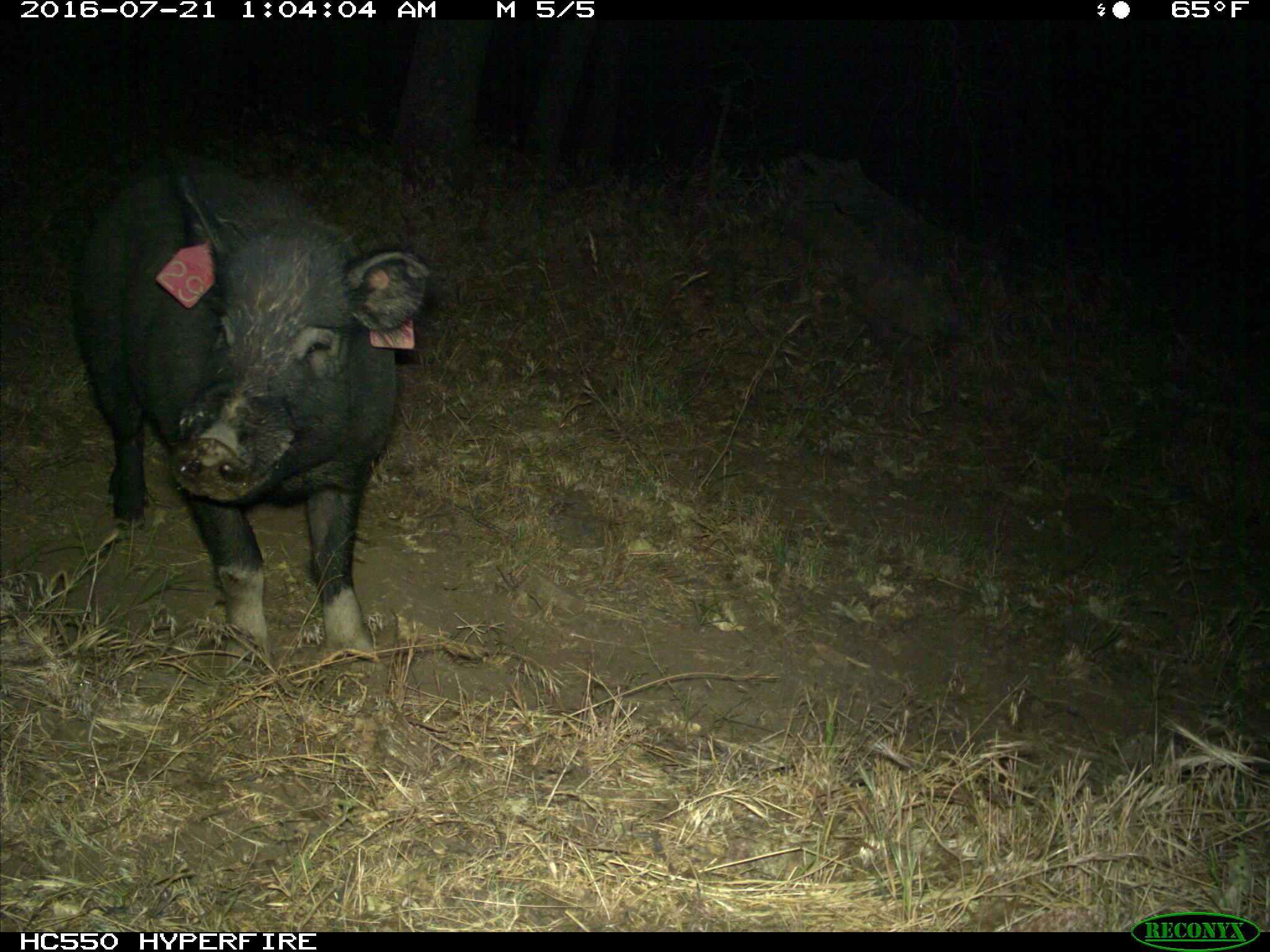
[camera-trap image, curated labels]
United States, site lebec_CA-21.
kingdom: Animalia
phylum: Chordata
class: Mammalia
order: Artiodactyla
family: Suidae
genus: Sus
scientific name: Sus scrofa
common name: wild boar